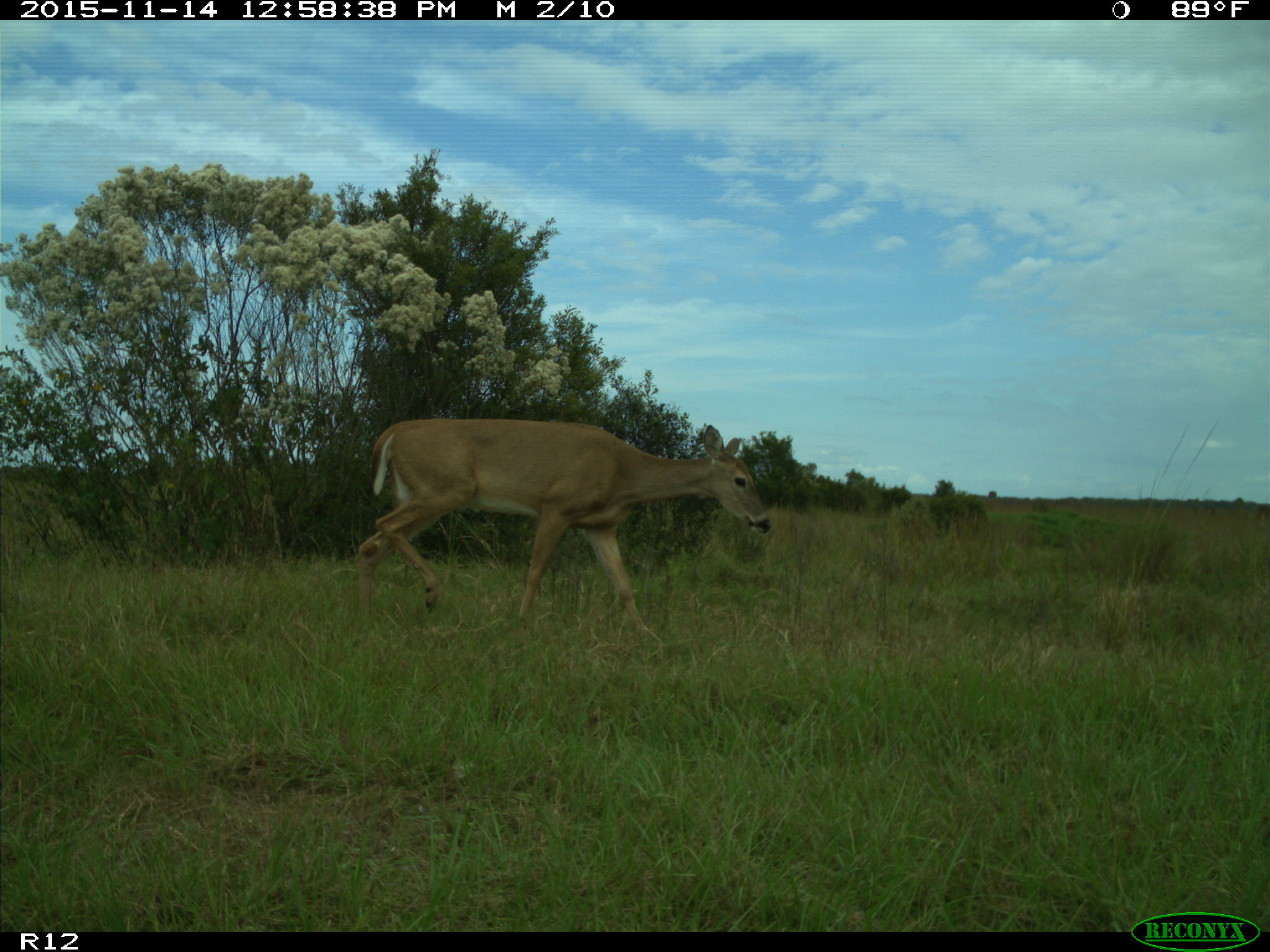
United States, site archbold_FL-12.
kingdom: Animalia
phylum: Chordata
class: Mammalia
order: Artiodactyla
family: Cervidae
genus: Odocoileus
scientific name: Odocoileus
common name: deer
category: unidentified deer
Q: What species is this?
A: Unidentified deer (deer) (Odocoileus).